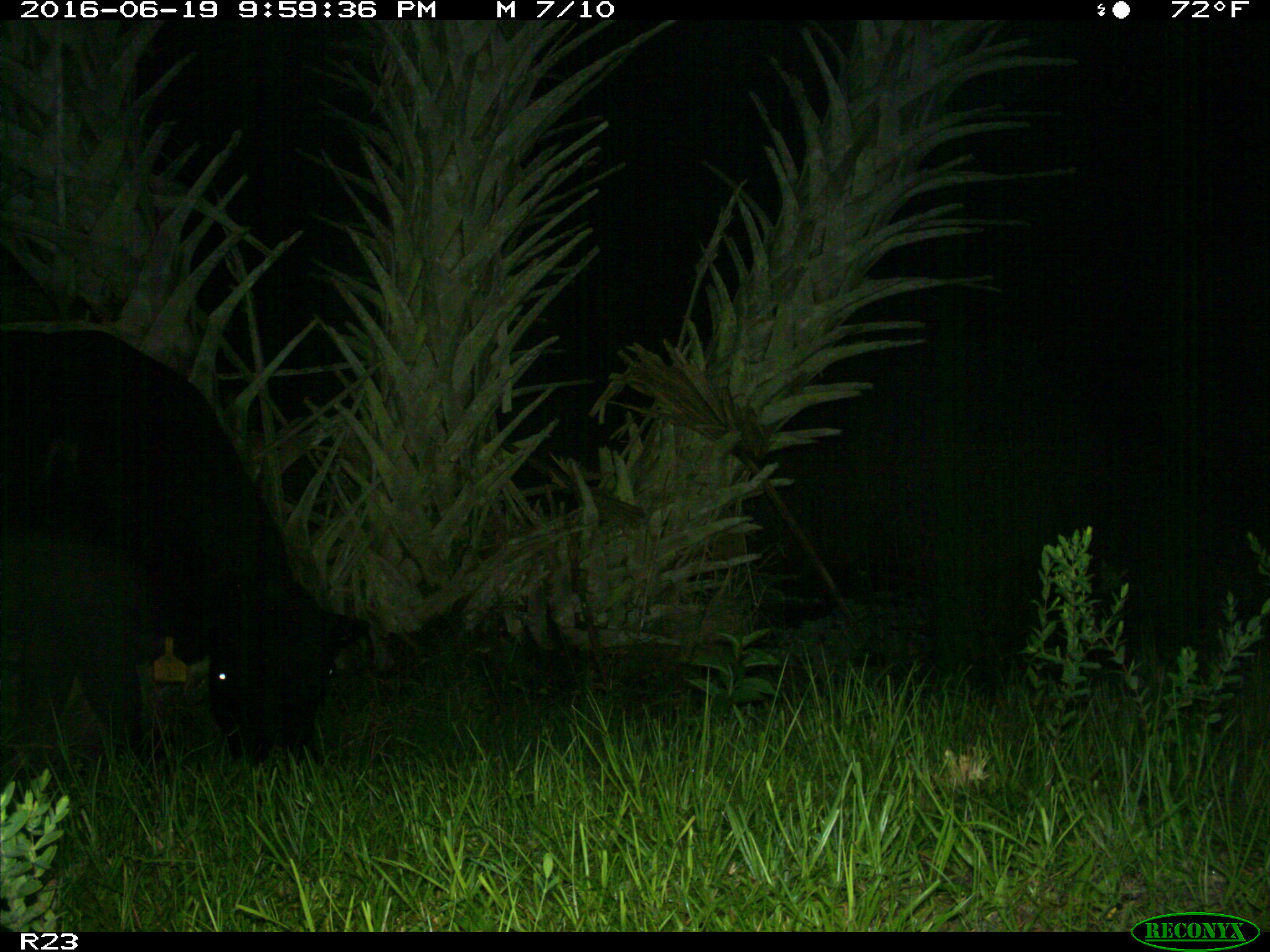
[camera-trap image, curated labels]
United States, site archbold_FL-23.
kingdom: Animalia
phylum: Chordata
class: Mammalia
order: Artiodactyla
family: Bovidae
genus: Bos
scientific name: Bos taurus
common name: domestic cow